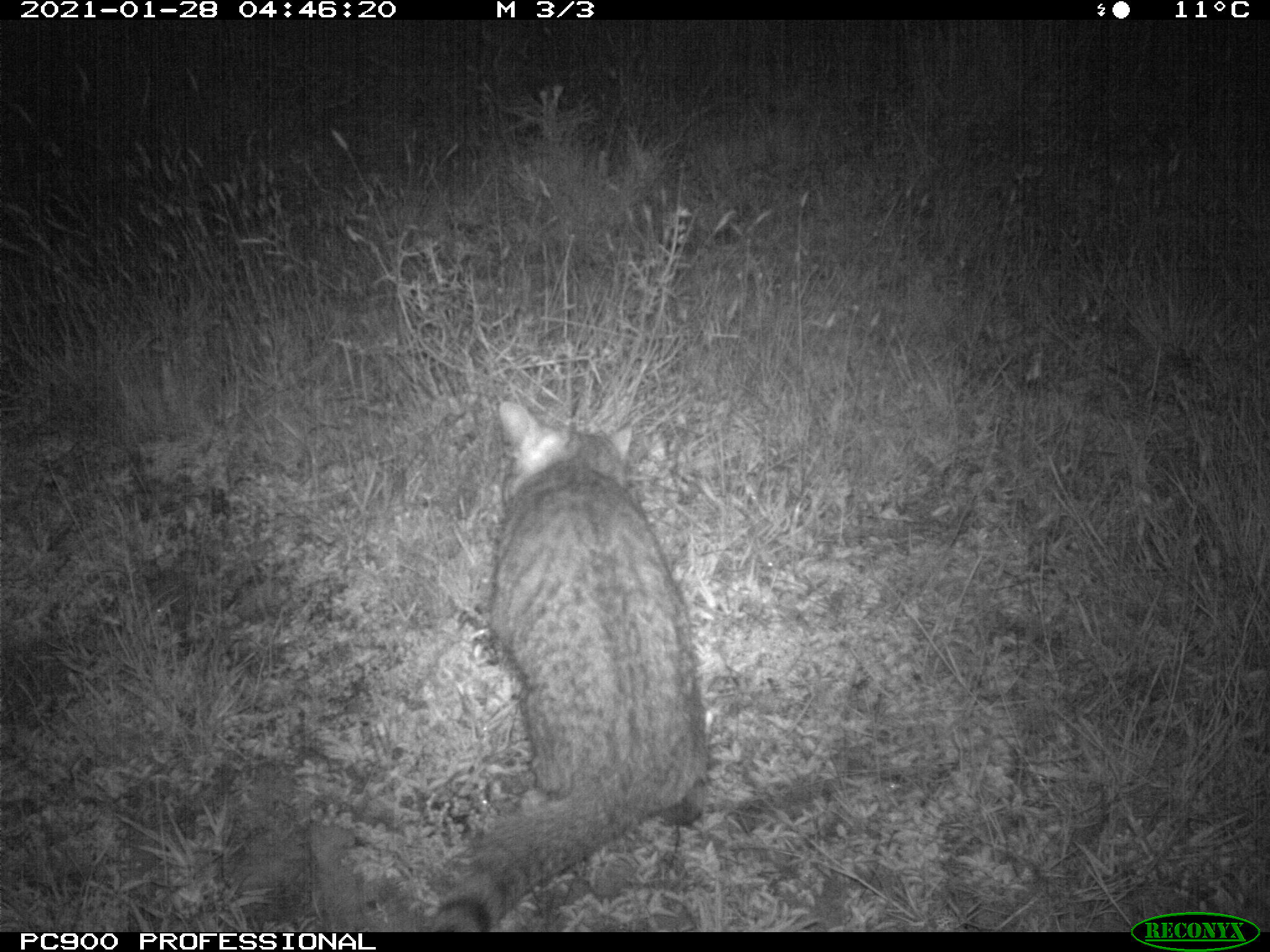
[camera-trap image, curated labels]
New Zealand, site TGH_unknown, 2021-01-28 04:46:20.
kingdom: Animalia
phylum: Chordata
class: Mammalia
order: Carnivora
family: Felidae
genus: Felis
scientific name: Felis catus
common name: domestic cat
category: cat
Cat (domestic cat) (Felis catus).